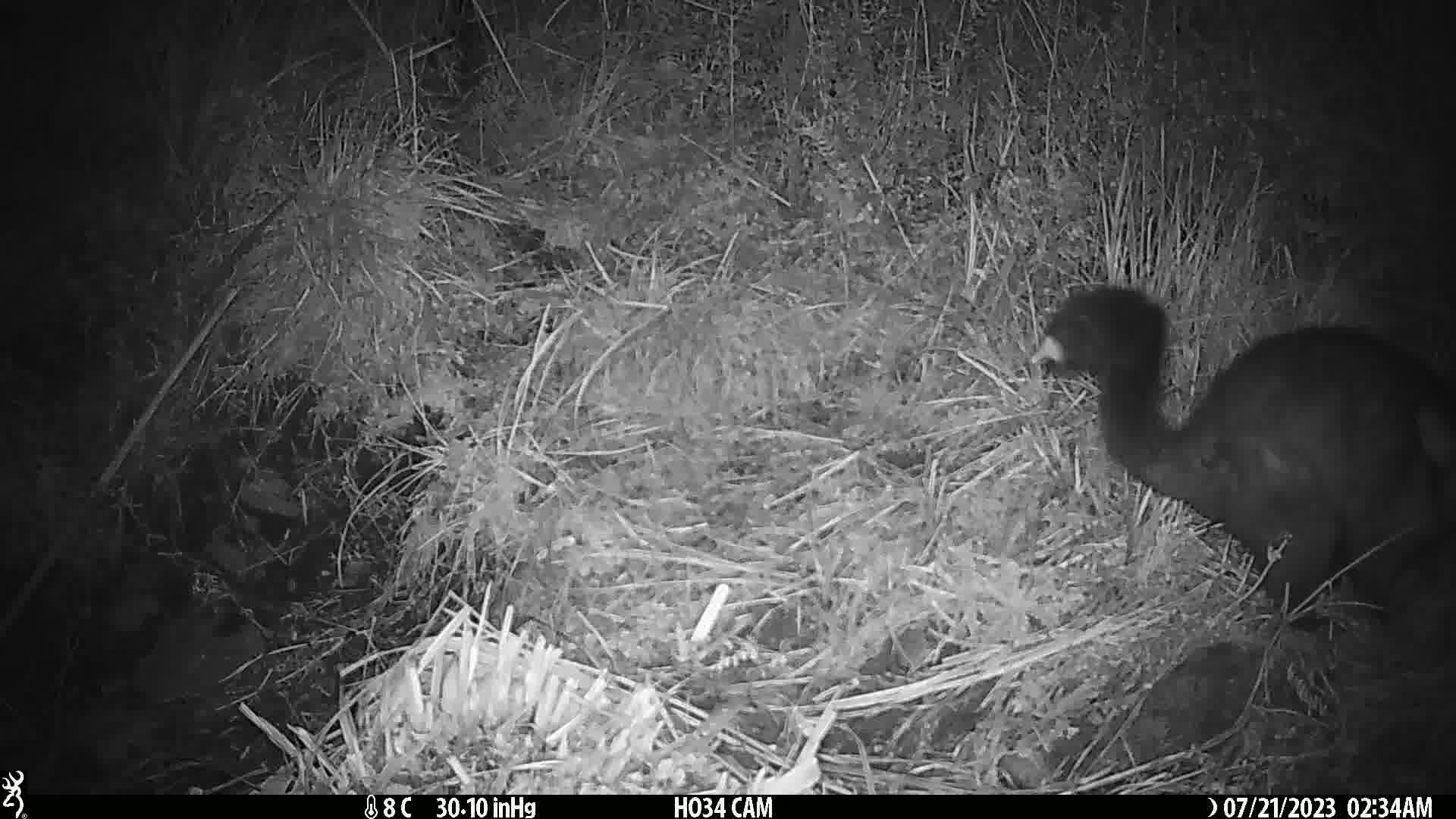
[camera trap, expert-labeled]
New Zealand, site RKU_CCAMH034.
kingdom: Animalia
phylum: Chordata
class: Mammalia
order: Diprotodontia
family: Phalangeridae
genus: Trichosurus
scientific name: Trichosurus vulpecula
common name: common brushtail possum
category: possum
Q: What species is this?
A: Possum (common brushtail possum) (Trichosurus vulpecula).